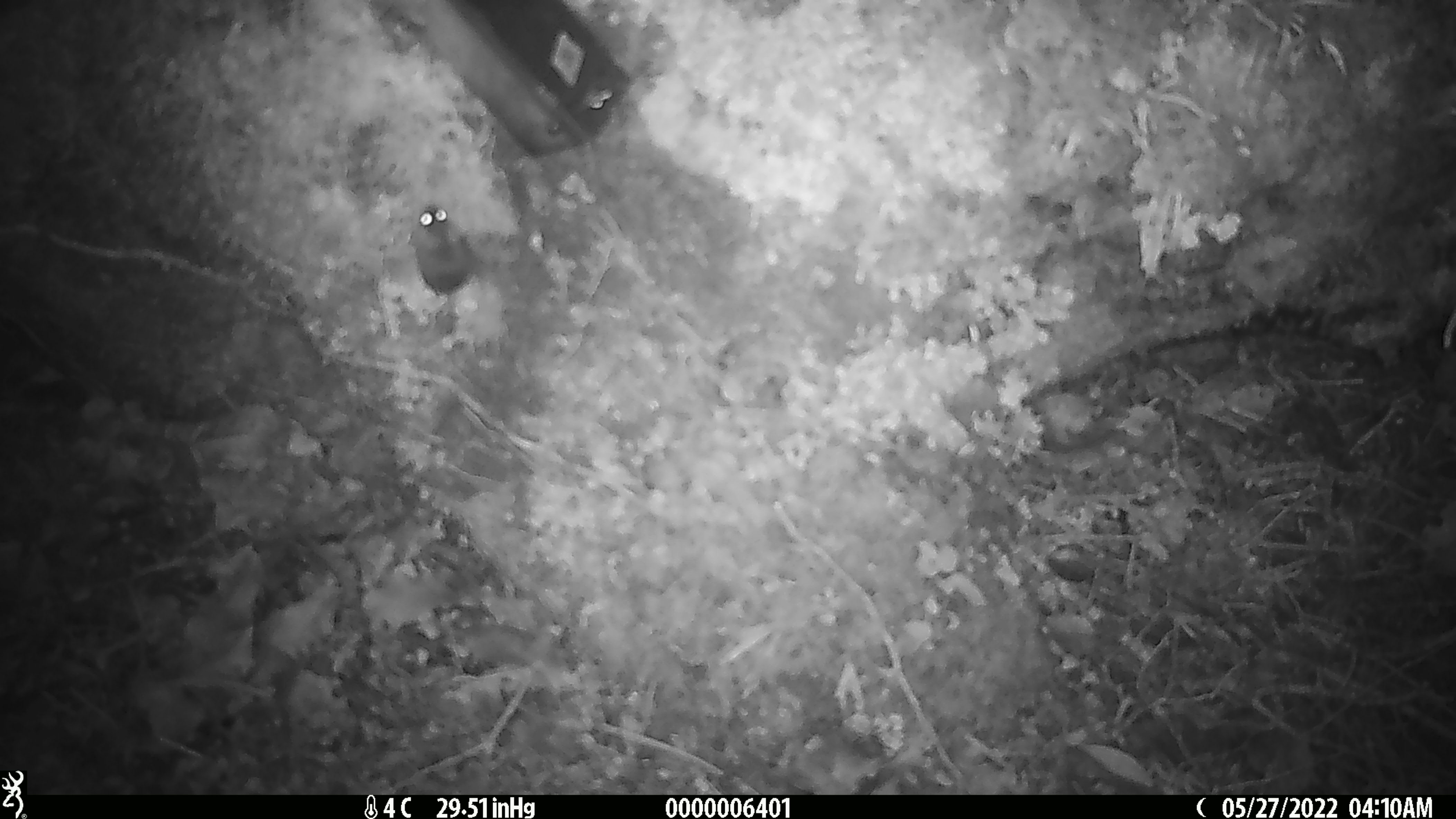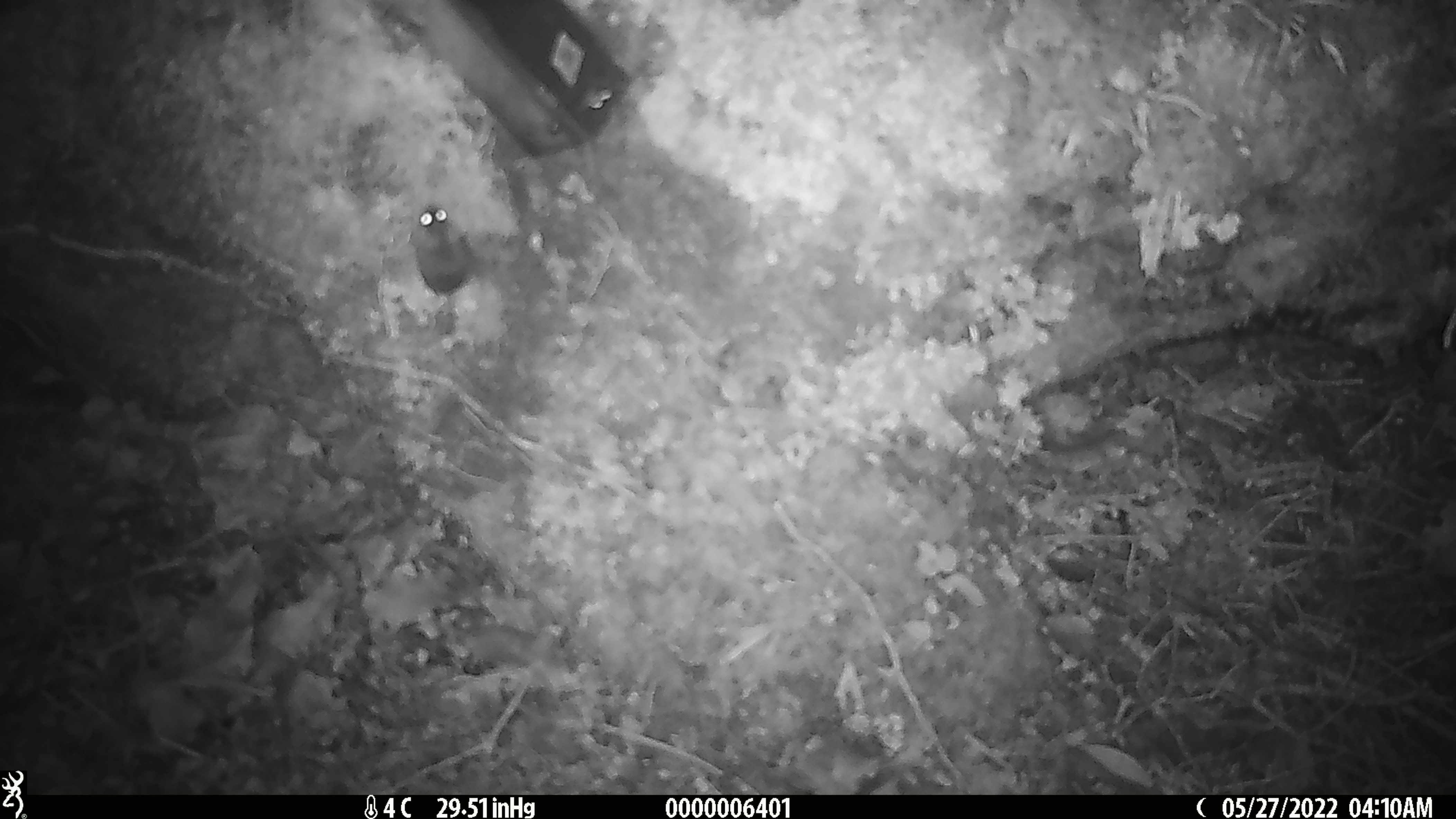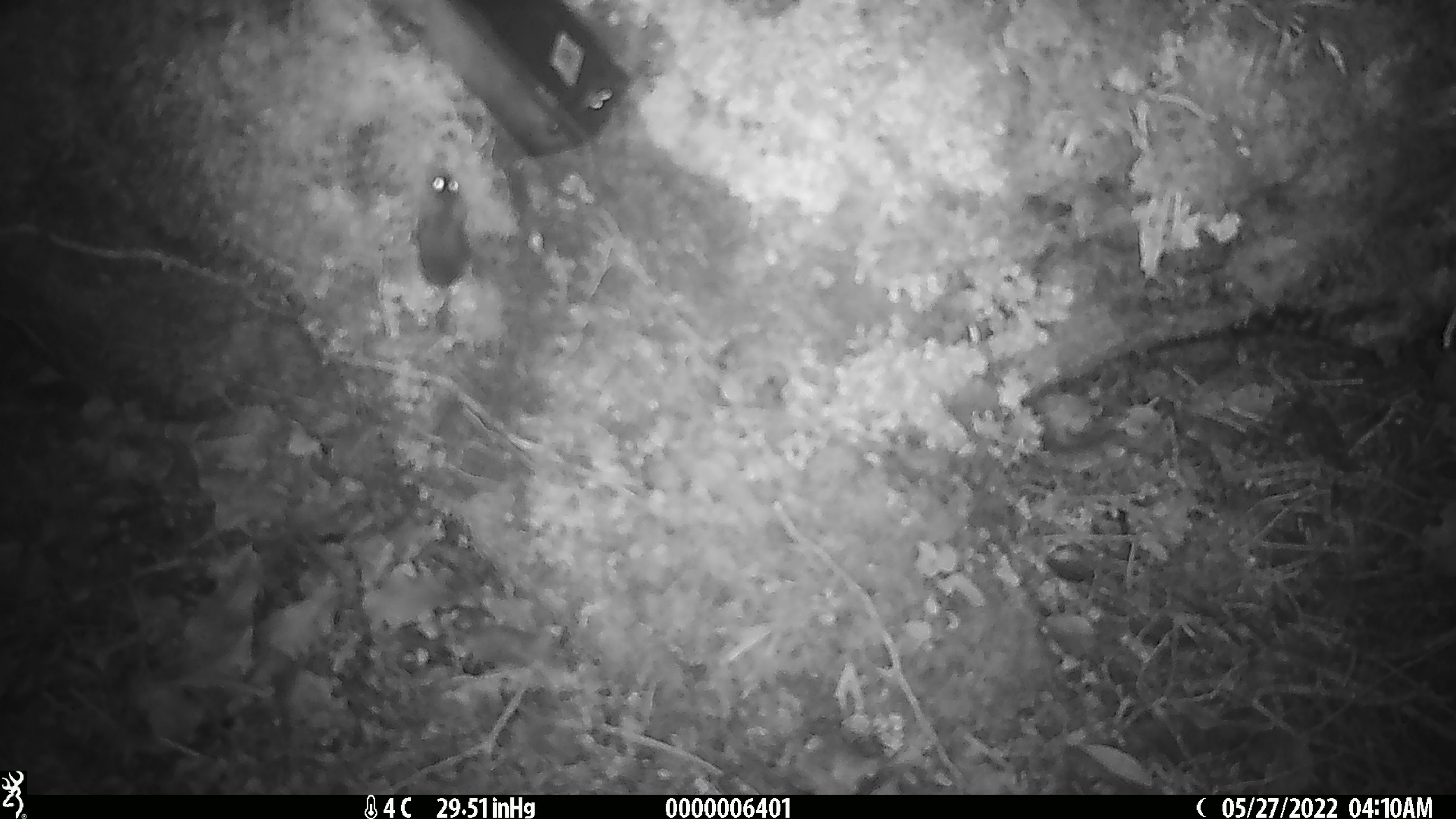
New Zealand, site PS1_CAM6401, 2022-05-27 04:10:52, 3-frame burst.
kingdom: Animalia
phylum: Chordata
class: Mammalia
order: Rodentia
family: Muridae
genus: Mus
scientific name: Mus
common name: mouse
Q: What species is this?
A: Mouse (Mus).